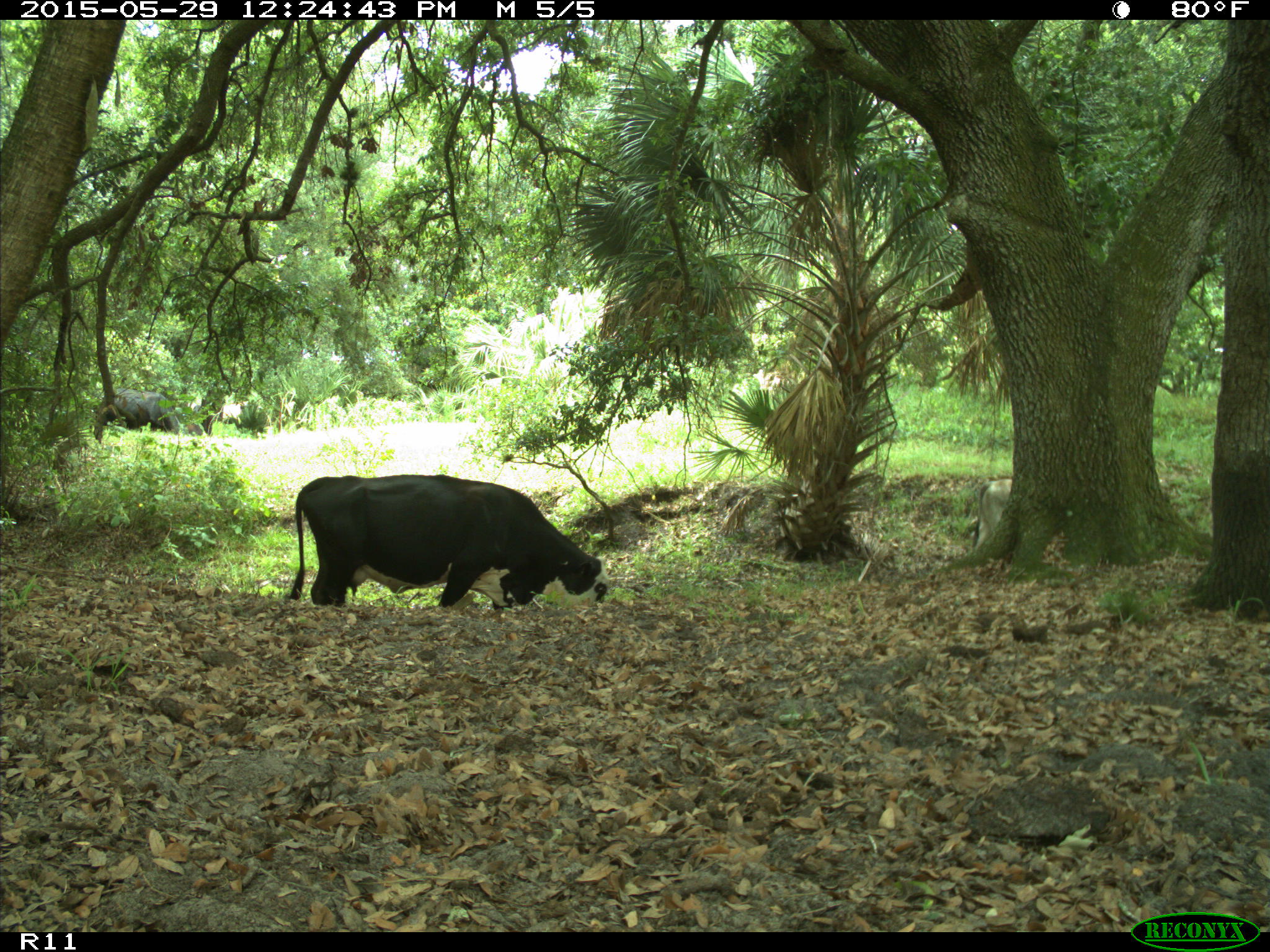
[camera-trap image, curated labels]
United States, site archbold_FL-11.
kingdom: Animalia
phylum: Chordata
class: Mammalia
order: Artiodactyla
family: Bovidae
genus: Bos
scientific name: Bos taurus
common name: domestic cow